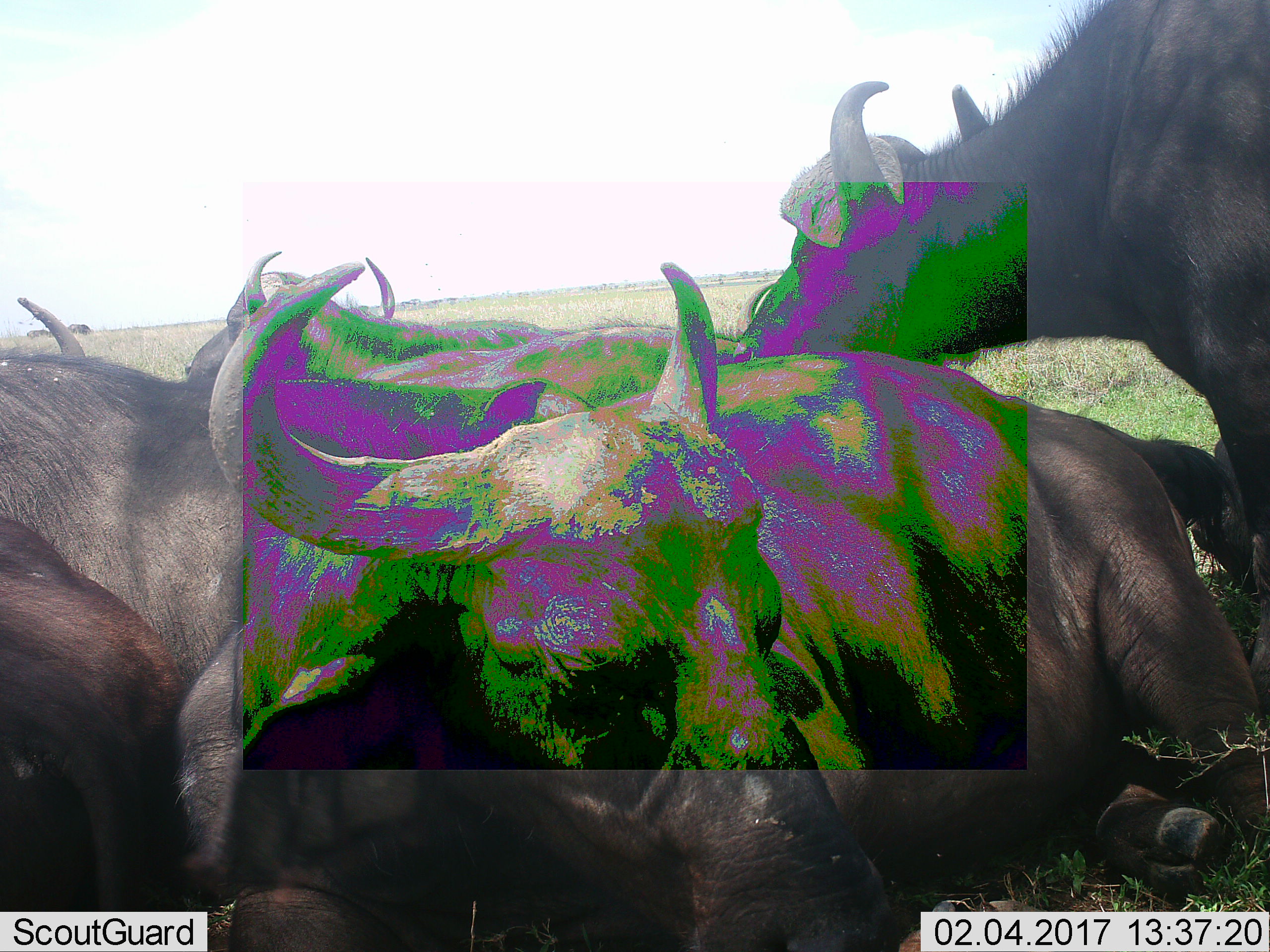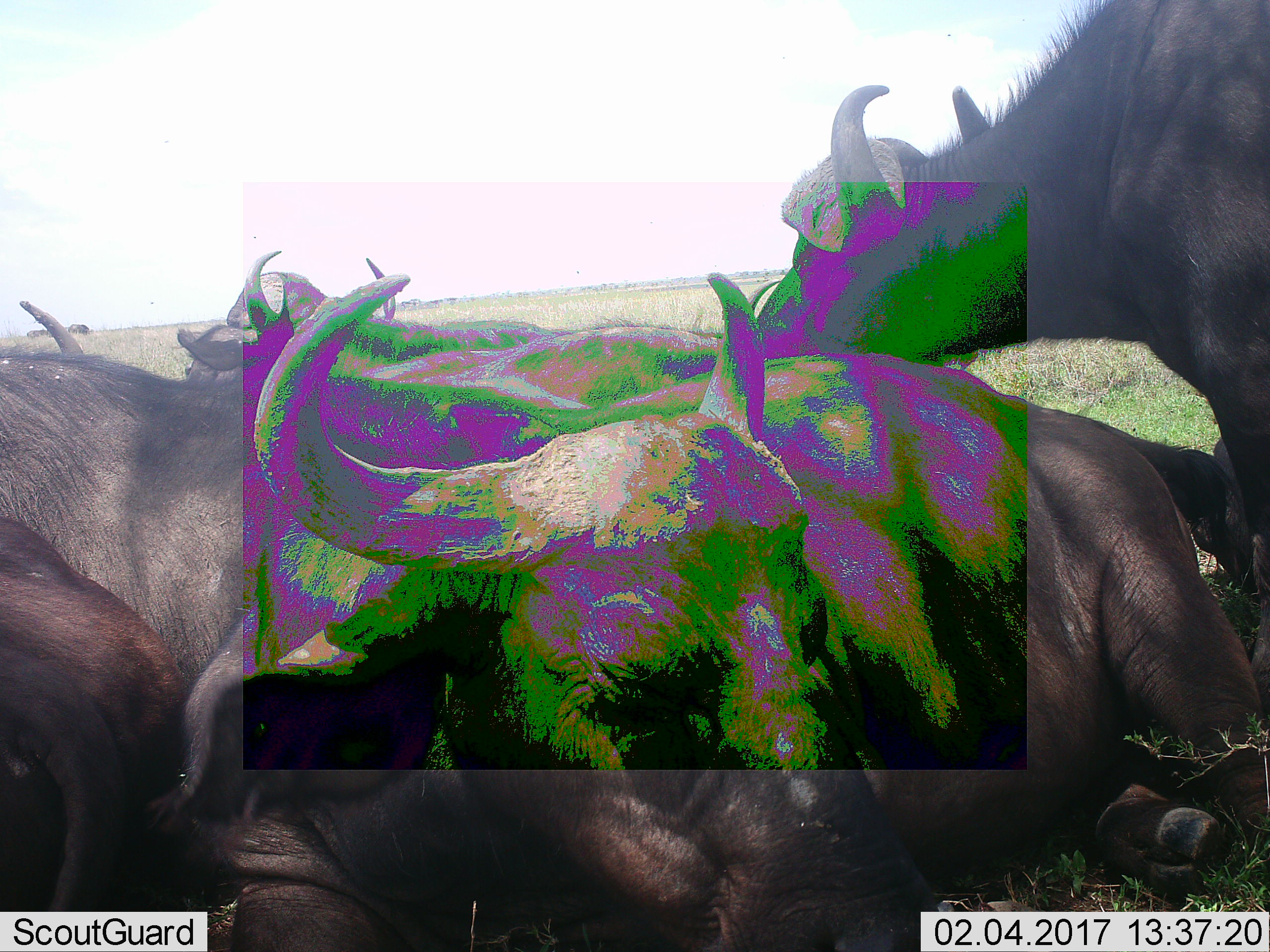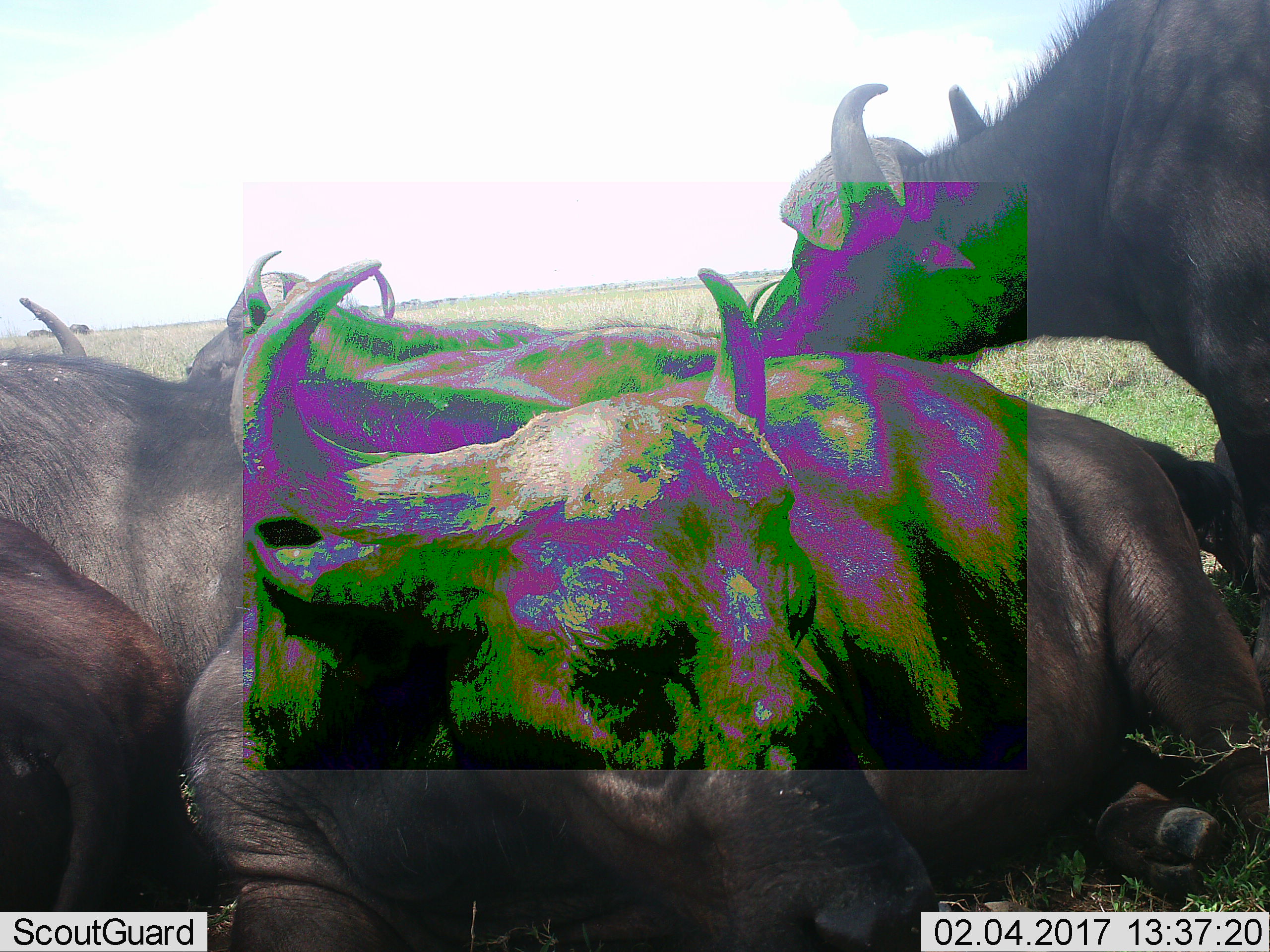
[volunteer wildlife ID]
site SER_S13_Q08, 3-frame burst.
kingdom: Animalia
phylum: Chordata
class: Mammalia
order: Artiodactyla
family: Bovidae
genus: Syncerus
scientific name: Syncerus caffer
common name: african buffalo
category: buffalo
Buffalo (african buffalo) (Syncerus caffer), count 5. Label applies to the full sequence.